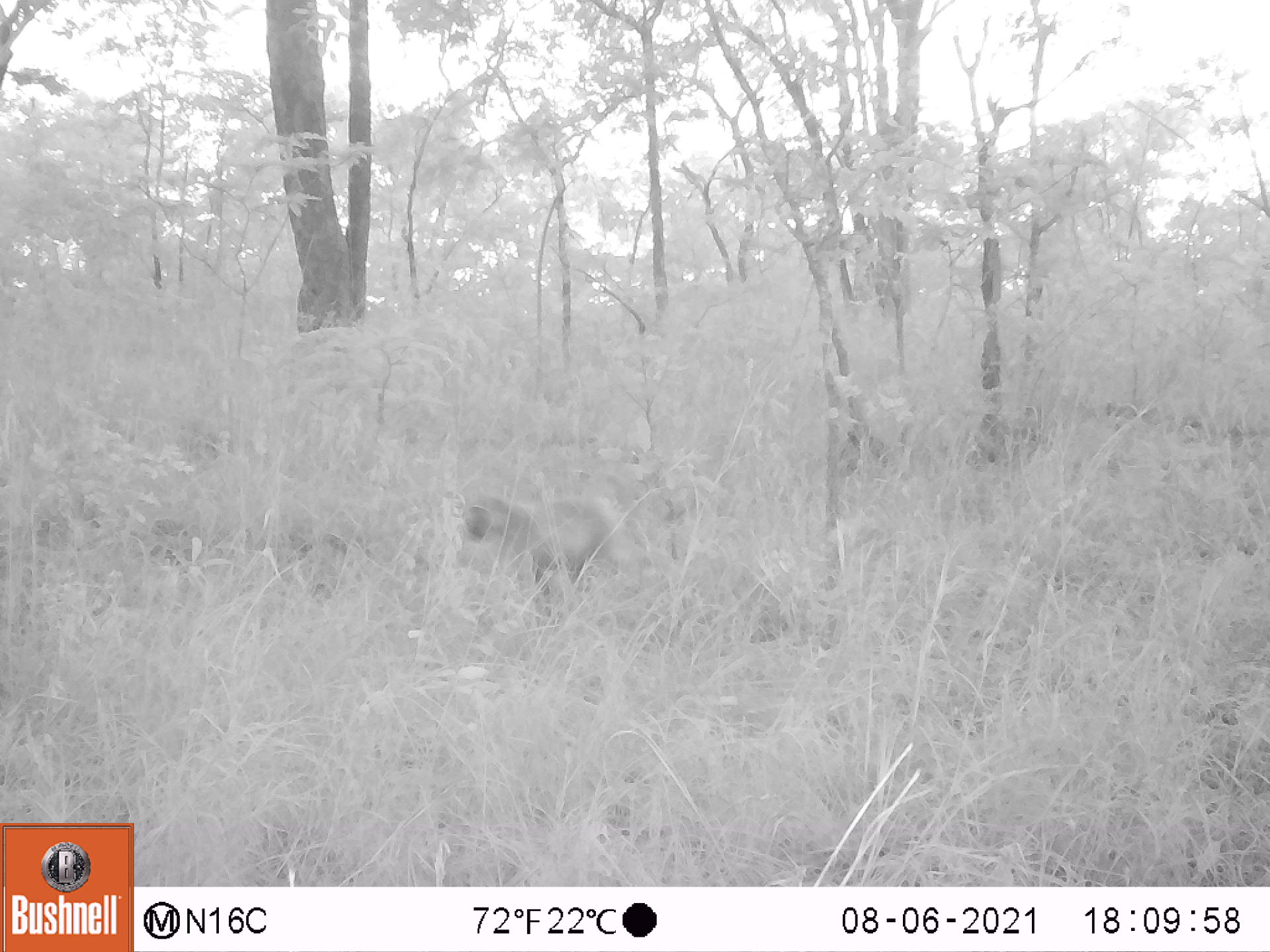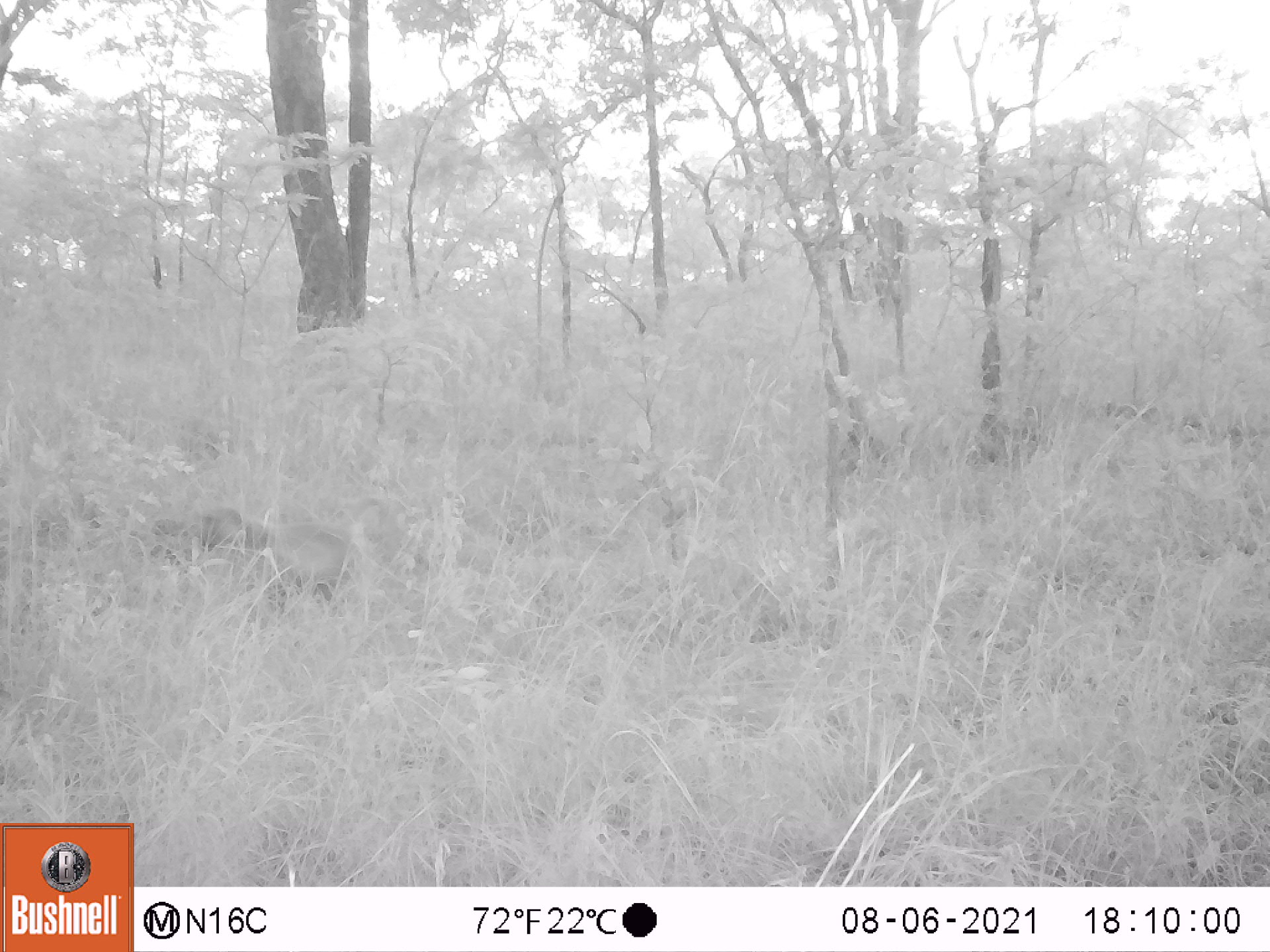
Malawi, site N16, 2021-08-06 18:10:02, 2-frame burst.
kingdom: Animalia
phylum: Chordata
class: Mammalia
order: Primates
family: Cercopithecidae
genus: Papio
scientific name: Papio cynocephalus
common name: yellow baboon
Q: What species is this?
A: Yellow baboon (Papio cynocephalus).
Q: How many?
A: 1.